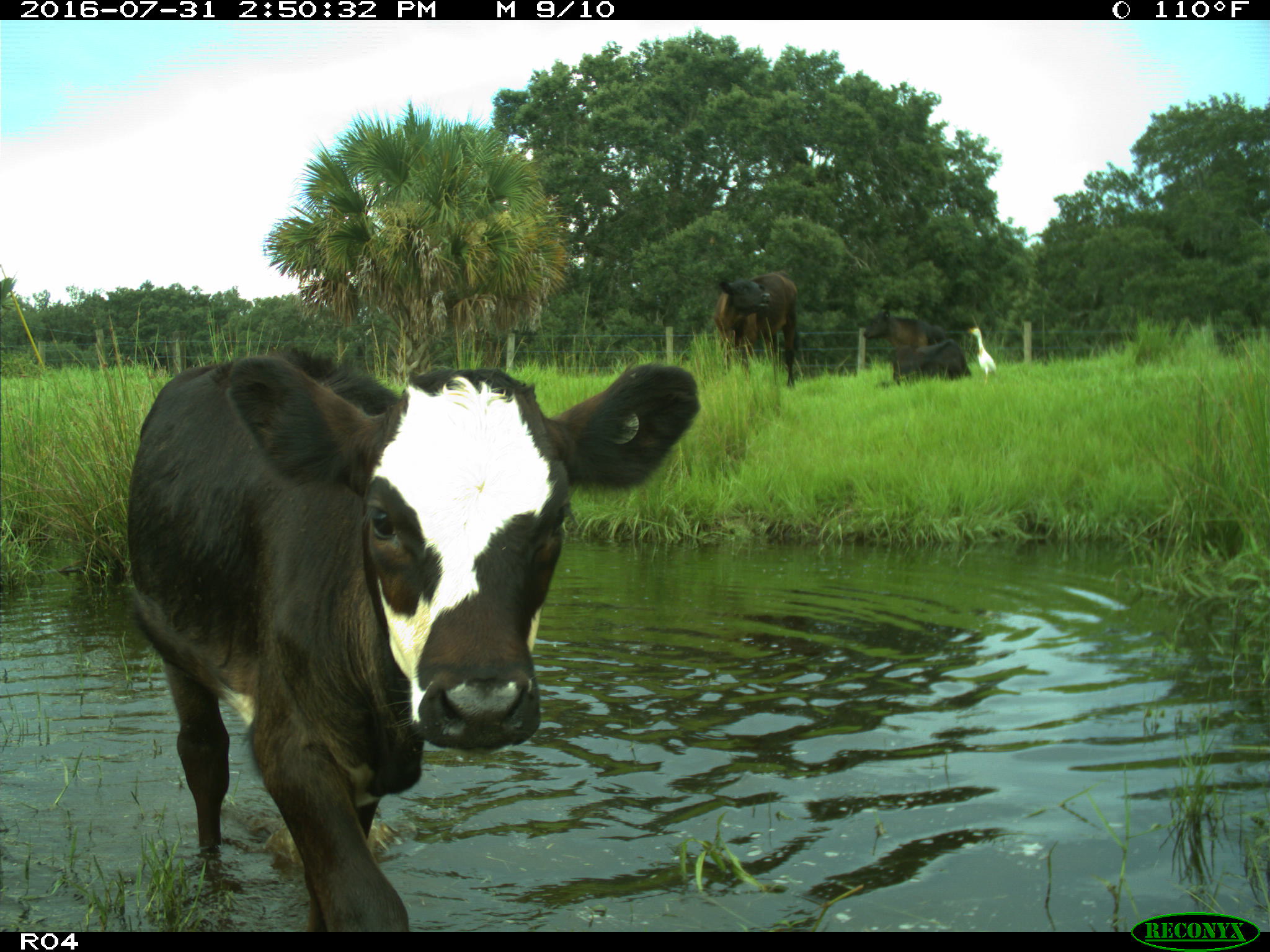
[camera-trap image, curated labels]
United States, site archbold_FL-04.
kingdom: Animalia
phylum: Chordata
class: Mammalia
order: Artiodactyla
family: Bovidae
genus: Bos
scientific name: Bos taurus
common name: domestic cow